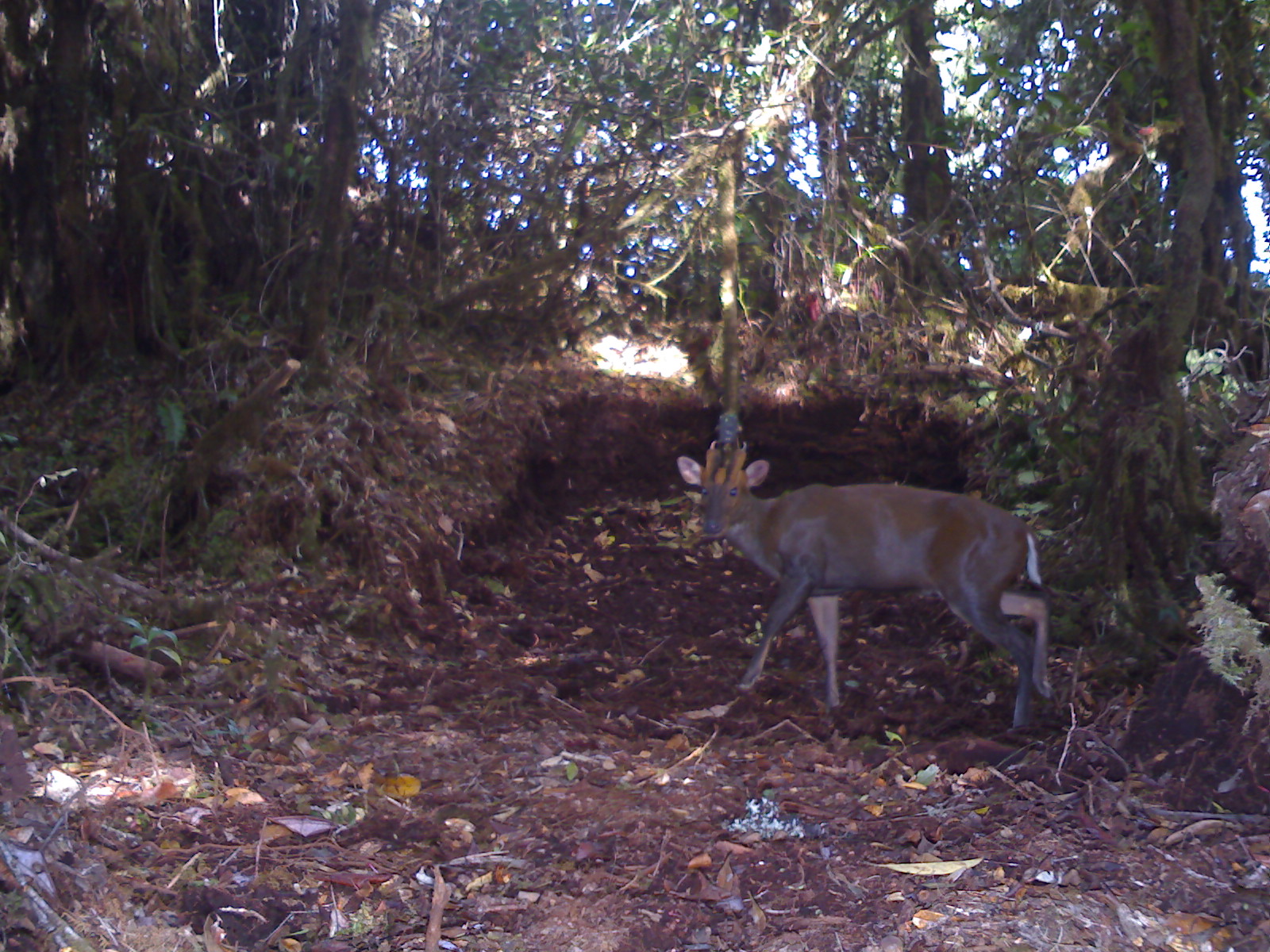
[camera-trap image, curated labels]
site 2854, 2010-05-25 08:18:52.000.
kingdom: Animalia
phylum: Chordata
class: Mammalia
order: Artiodactyla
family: Cervidae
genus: Muntiacus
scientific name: Muntiacus muntjak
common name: southern red muntjac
Muntiacus muntjak (southern red muntjac), count 1.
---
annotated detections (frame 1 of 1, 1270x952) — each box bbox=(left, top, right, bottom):
muntiacus muntjak: bbox=(671, 433, 1057, 731)